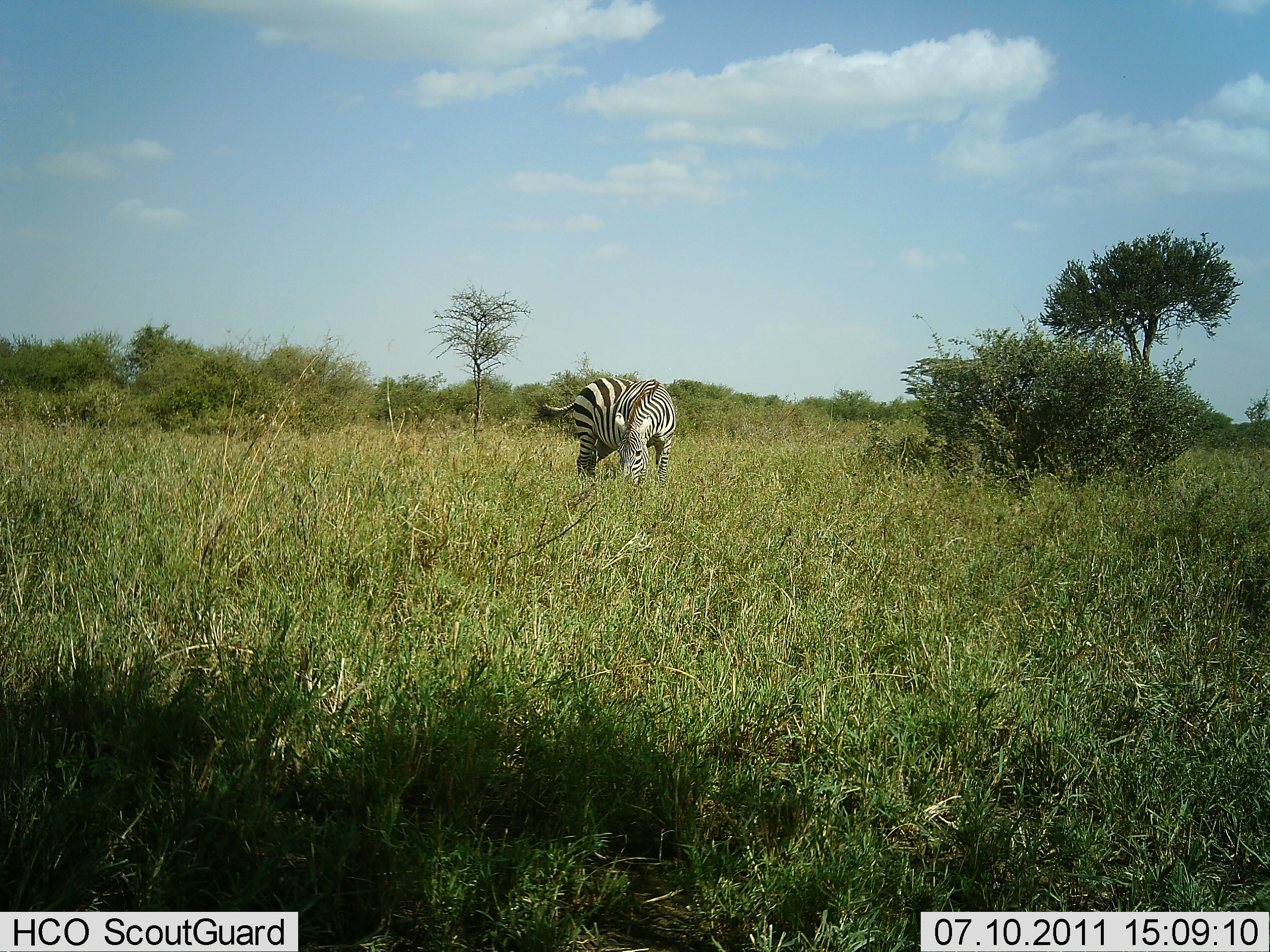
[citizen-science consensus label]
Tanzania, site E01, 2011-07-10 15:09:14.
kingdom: Animalia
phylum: Chordata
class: Mammalia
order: Perissodactyla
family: Equidae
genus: Equus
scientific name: Equus quagga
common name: plains zebra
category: zebra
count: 1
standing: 50%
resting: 0%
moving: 0%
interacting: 0%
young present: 0%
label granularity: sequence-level